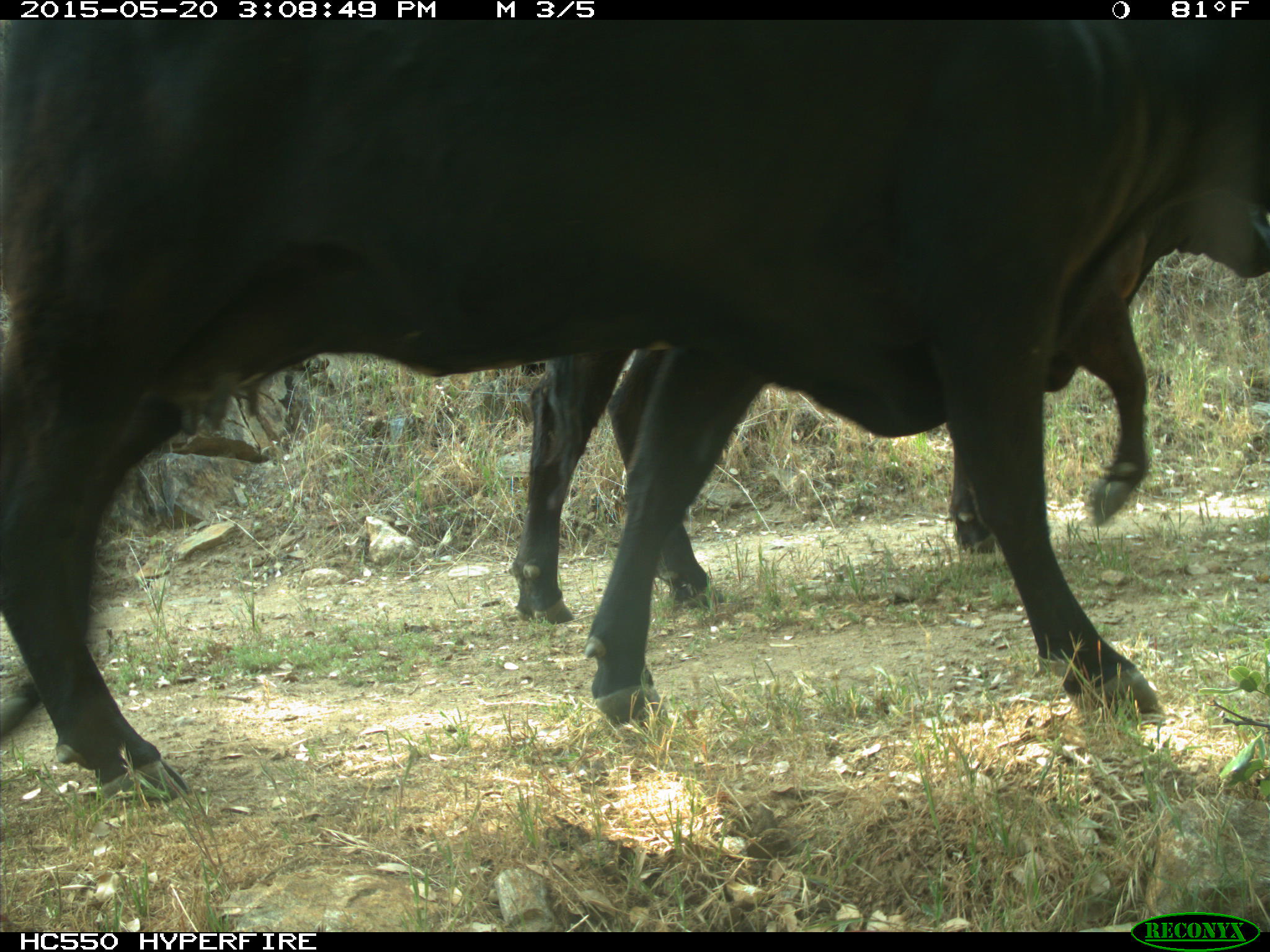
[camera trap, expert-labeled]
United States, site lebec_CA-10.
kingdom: Animalia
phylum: Chordata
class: Mammalia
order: Artiodactyla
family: Bovidae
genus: Bos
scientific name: Bos taurus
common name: domestic cow